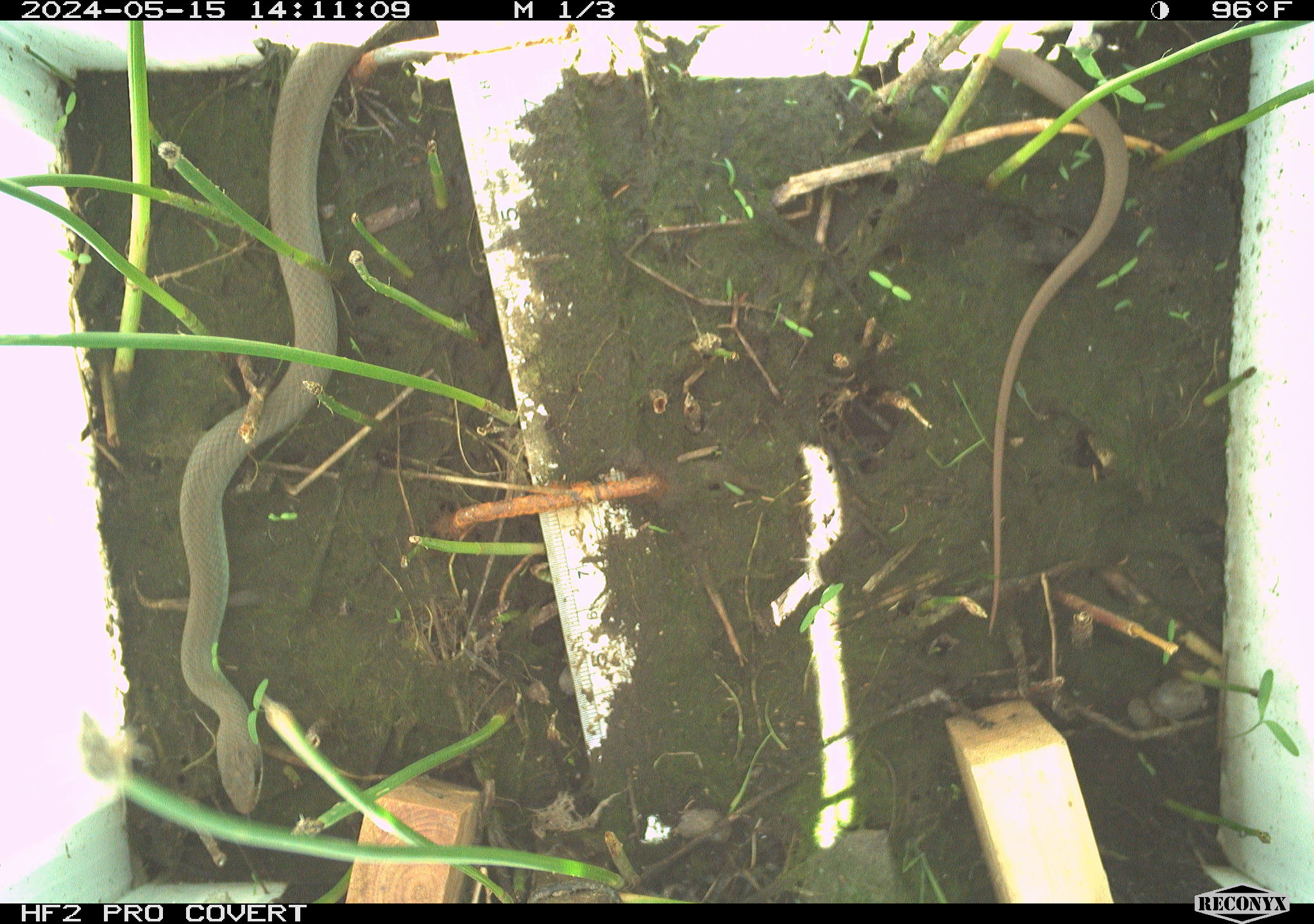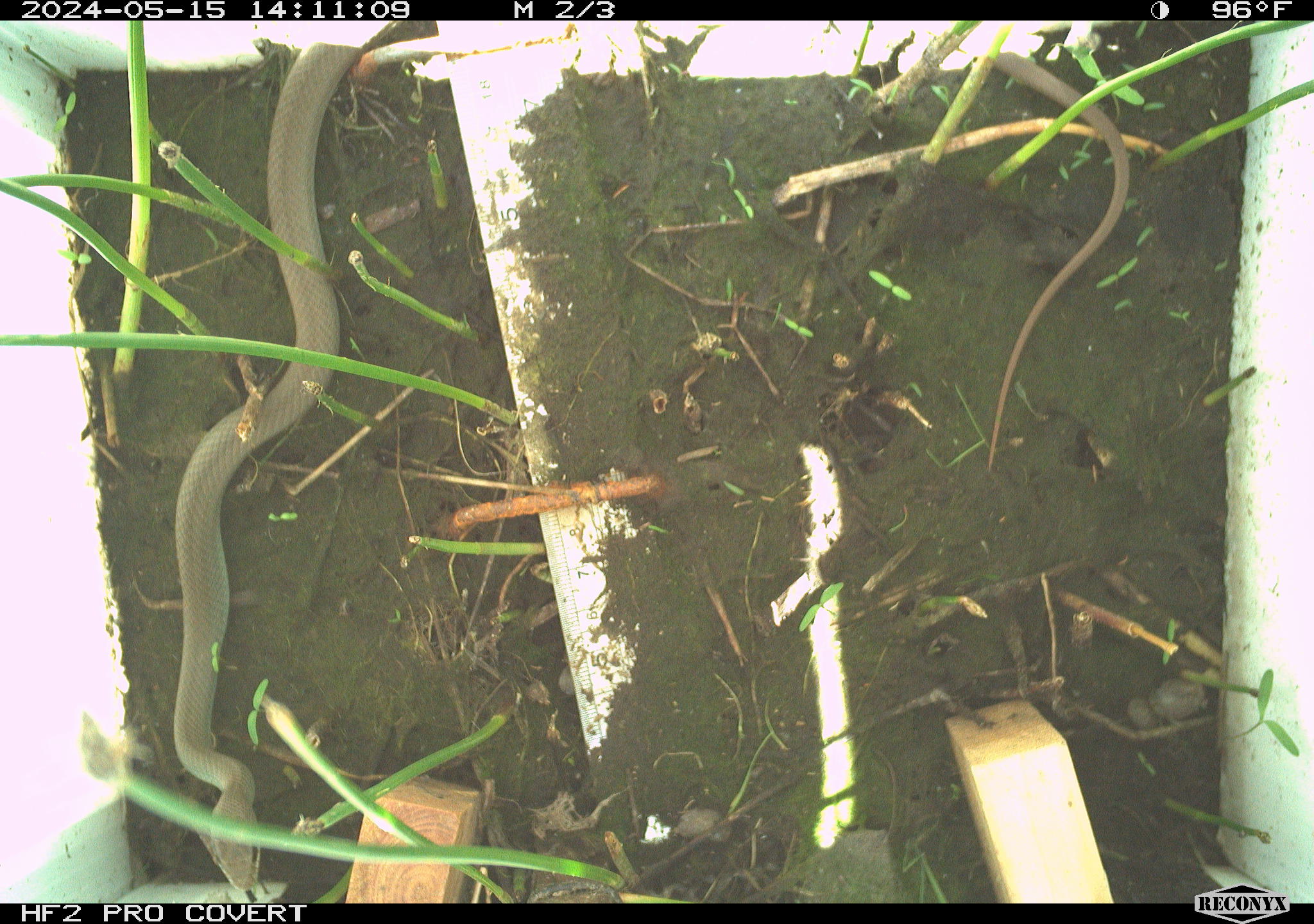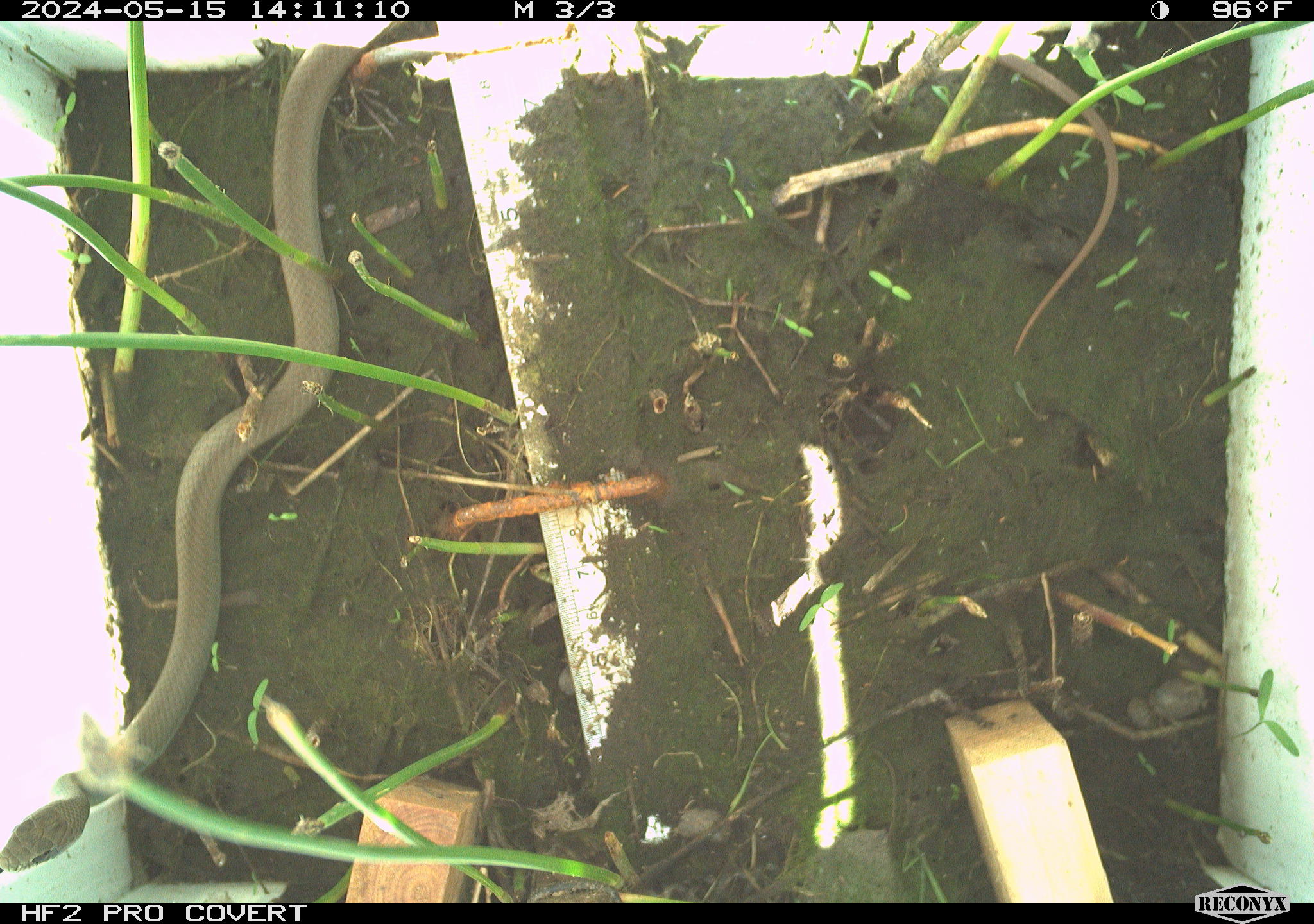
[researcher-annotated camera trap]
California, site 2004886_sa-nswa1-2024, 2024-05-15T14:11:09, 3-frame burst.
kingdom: Animalia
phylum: Chordata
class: Reptilia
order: Squamata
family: Colubridae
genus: Coluber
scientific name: Coluber constrictor mormon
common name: western yellow-bellied racer